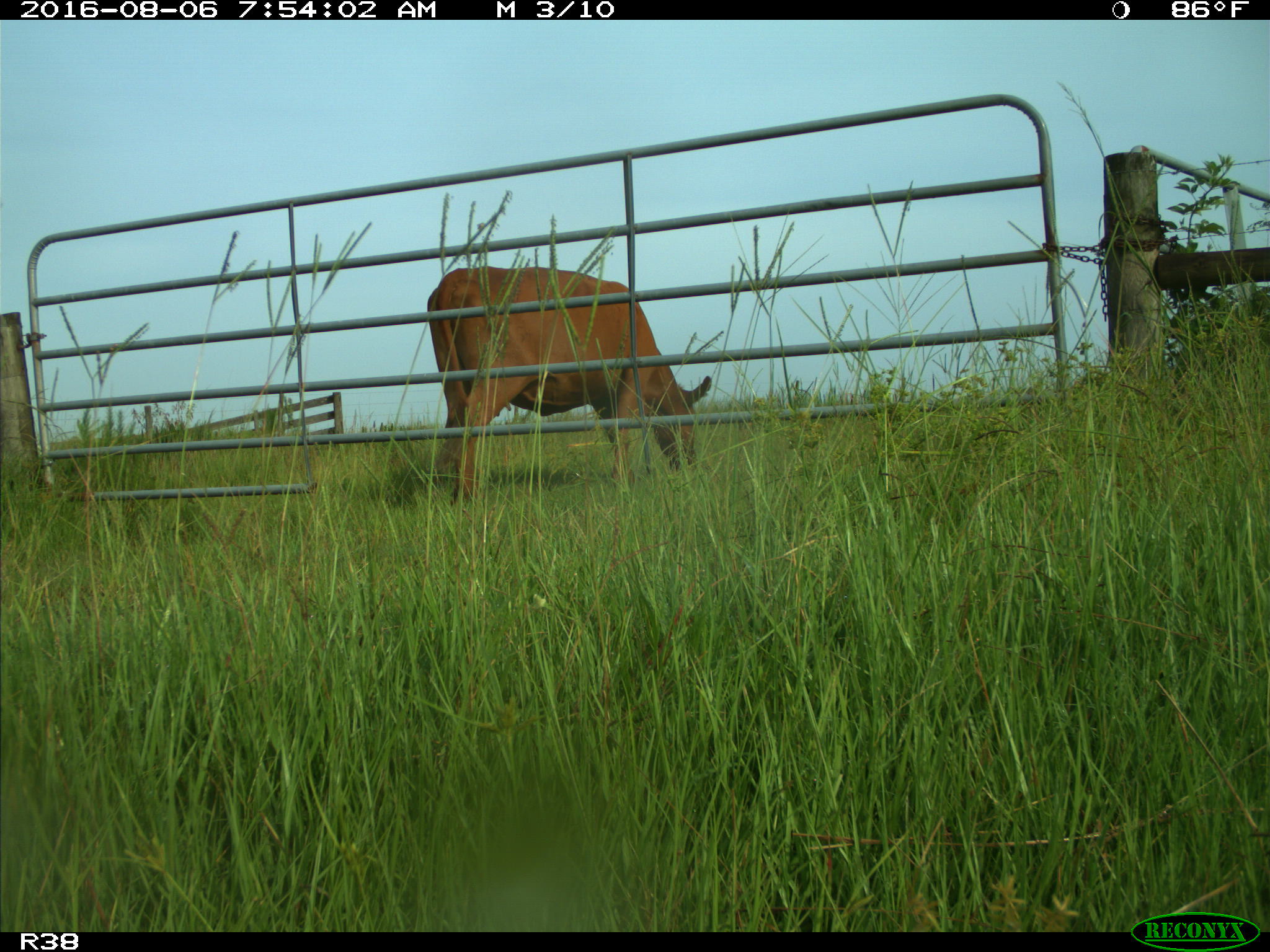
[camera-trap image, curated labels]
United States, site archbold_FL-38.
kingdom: Animalia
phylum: Chordata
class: Mammalia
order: Artiodactyla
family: Bovidae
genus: Bos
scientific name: Bos taurus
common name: domestic cow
Bos taurus (domestic cow).